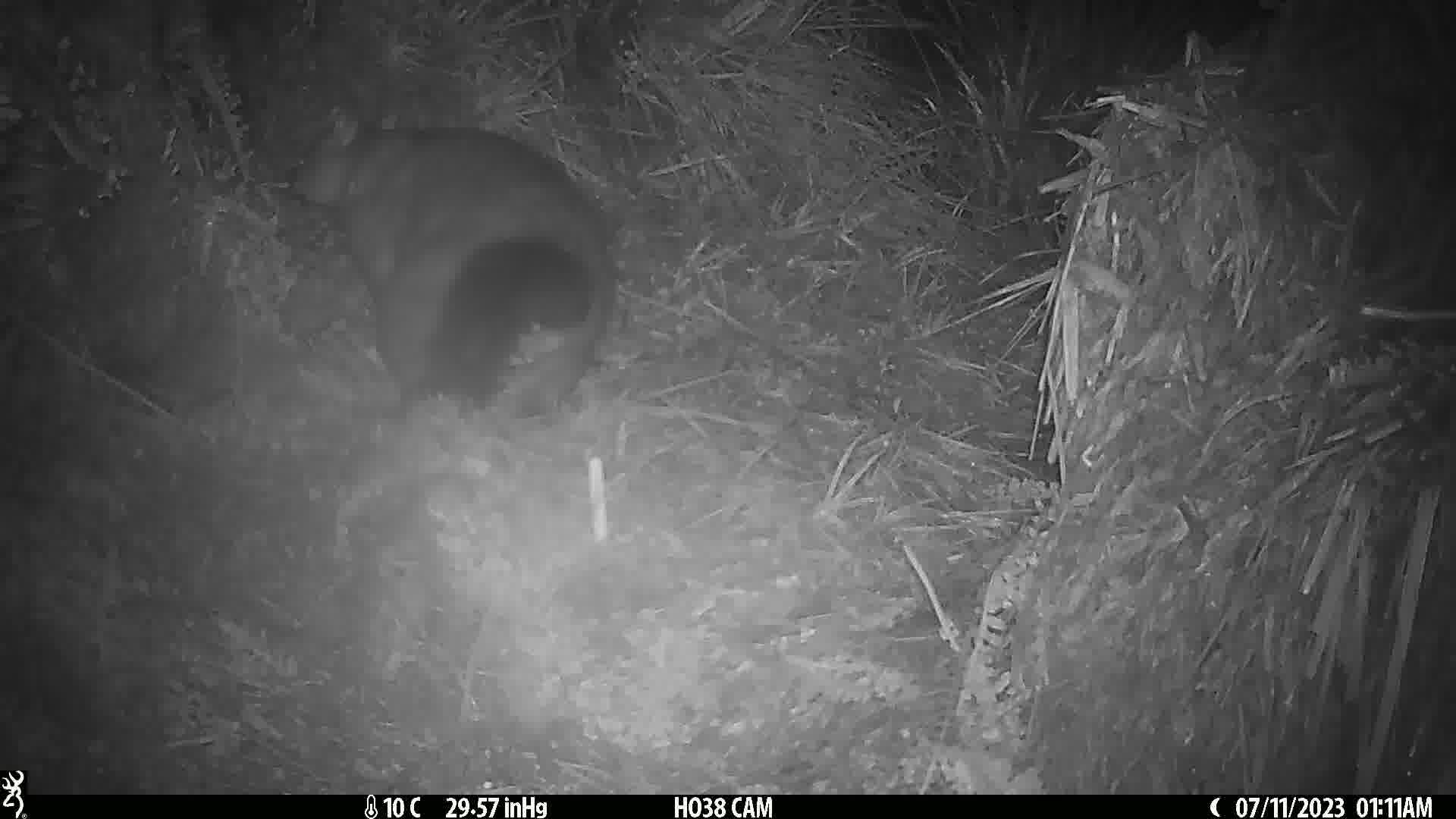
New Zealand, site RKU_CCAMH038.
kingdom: Animalia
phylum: Chordata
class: Mammalia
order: Diprotodontia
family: Phalangeridae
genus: Trichosurus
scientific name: Trichosurus vulpecula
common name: common brushtail possum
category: possum